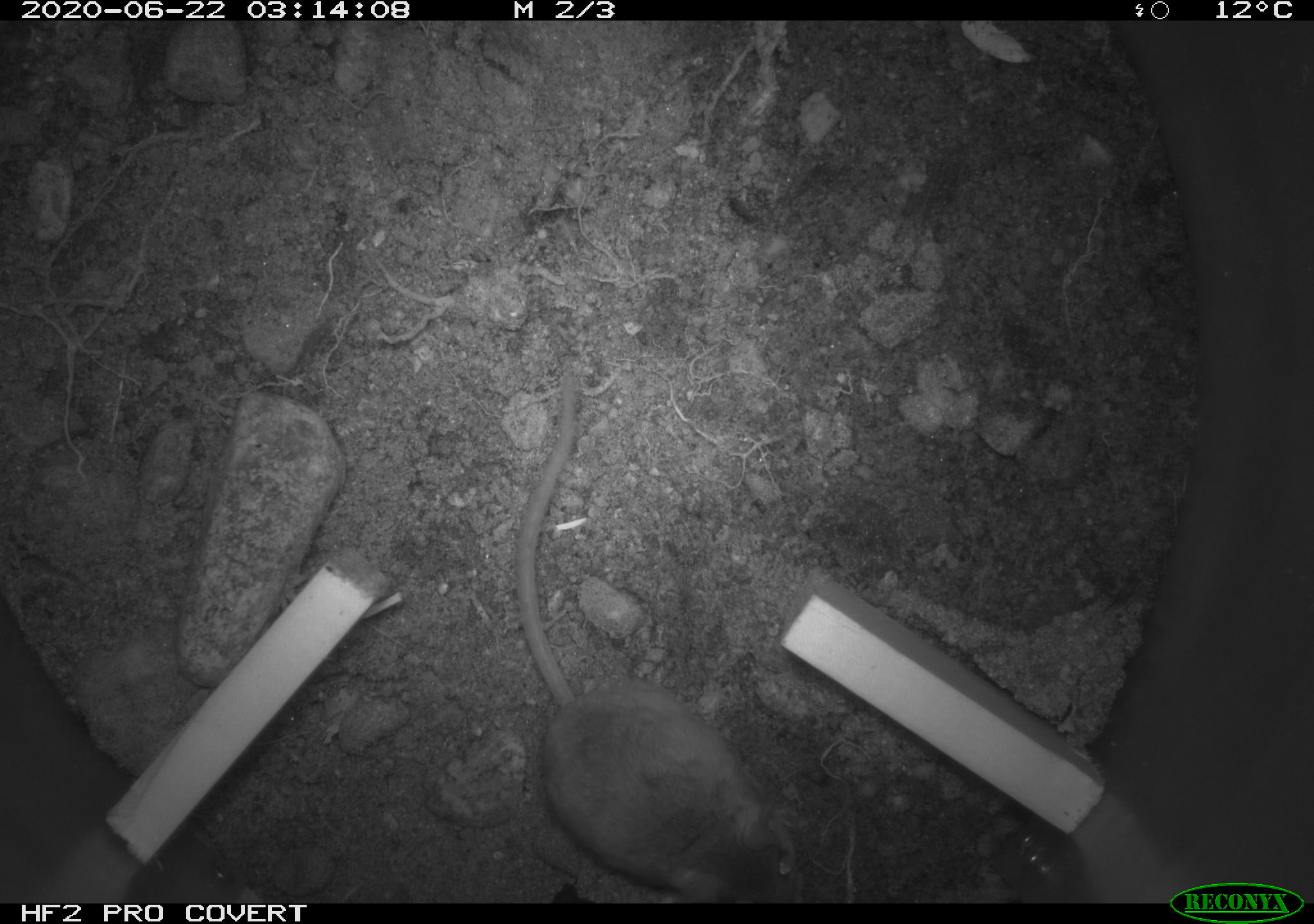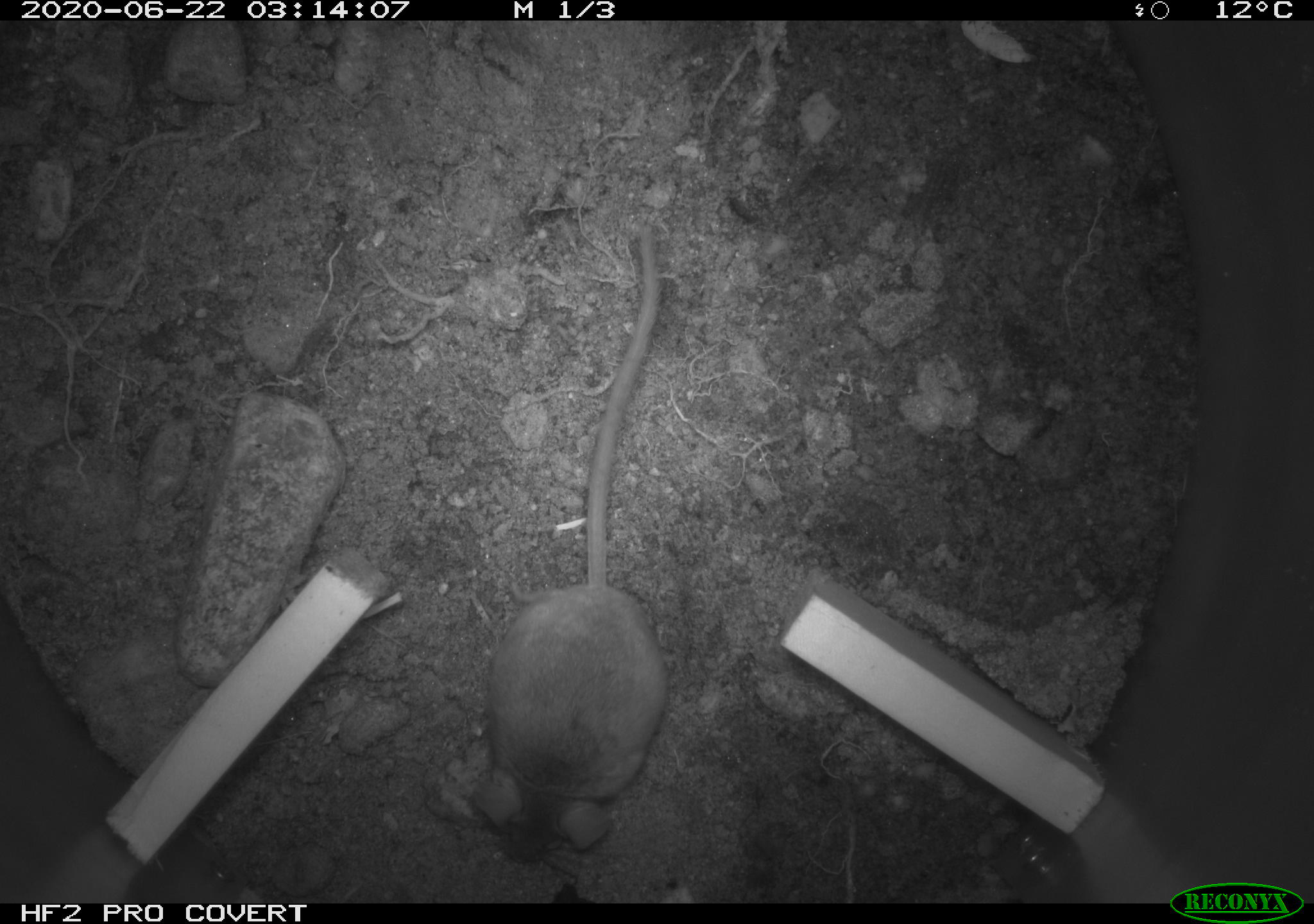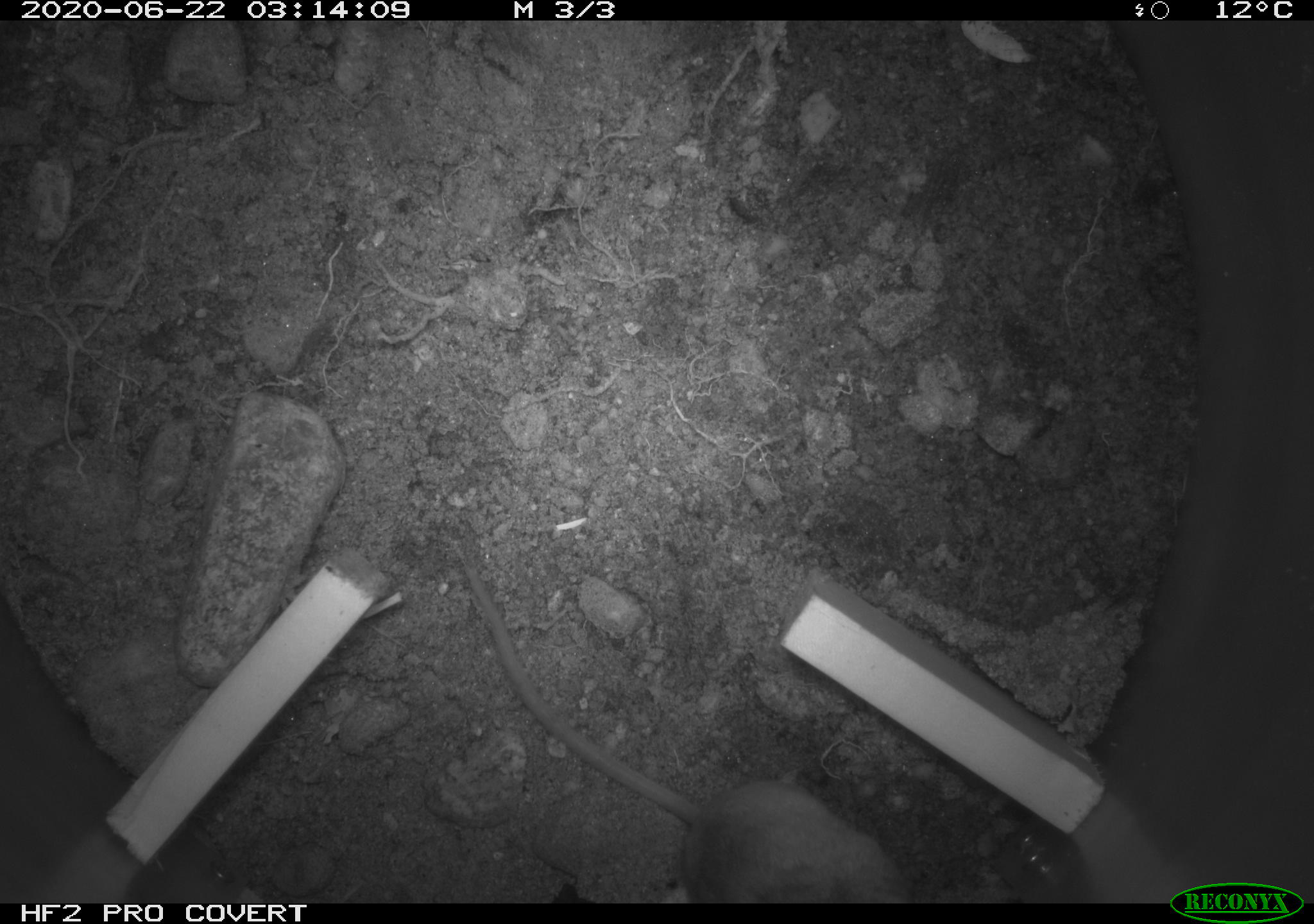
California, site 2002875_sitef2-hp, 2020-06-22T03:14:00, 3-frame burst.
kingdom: Animalia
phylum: Chordata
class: Mammalia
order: Rodentia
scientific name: Rodentia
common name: mouse species